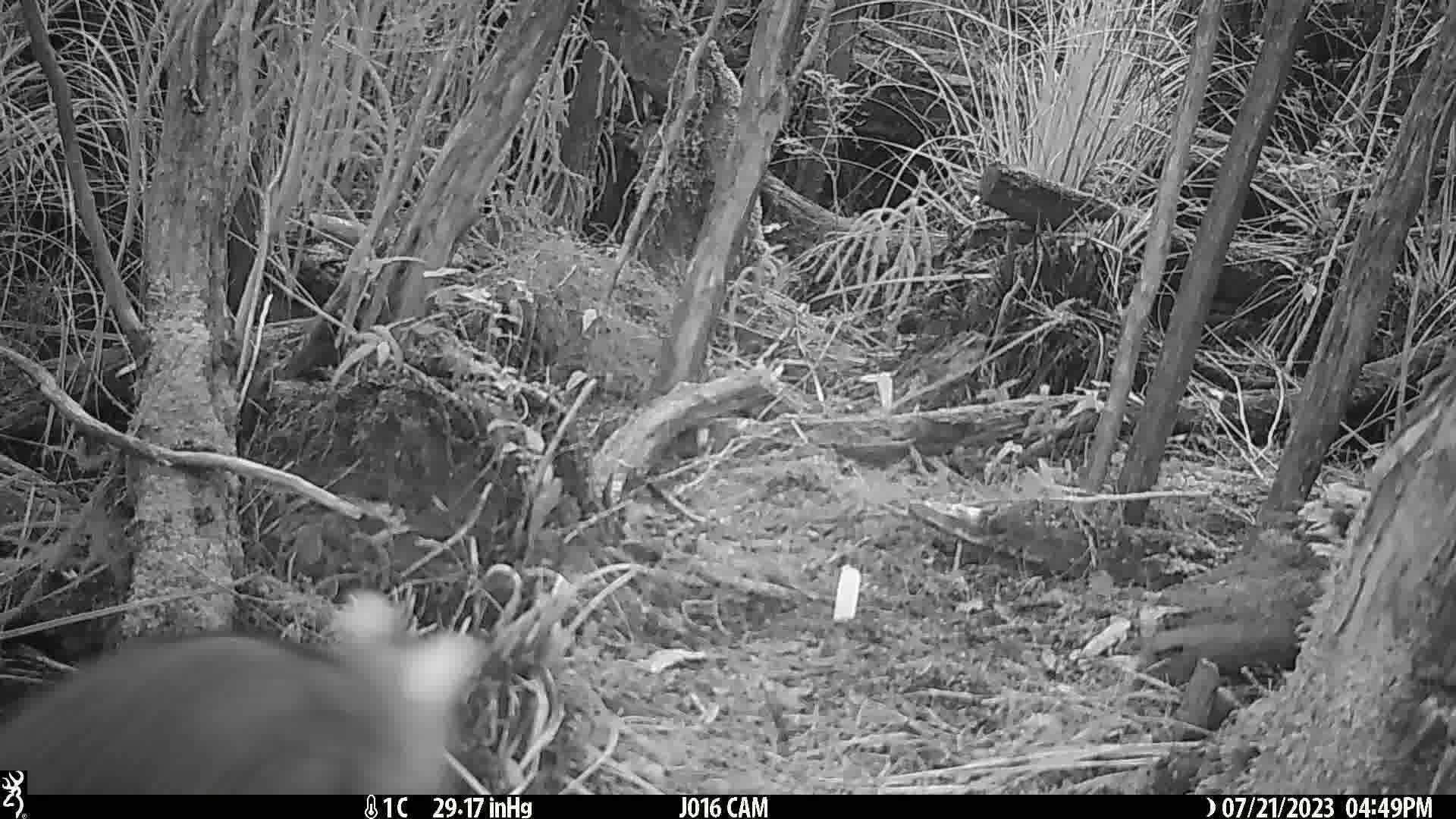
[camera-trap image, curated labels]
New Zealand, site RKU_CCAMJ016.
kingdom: Animalia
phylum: Chordata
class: Mammalia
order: Diprotodontia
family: Phalangeridae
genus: Trichosurus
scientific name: Trichosurus vulpecula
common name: common brushtail possum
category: possum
Possum (common brushtail possum) (Trichosurus vulpecula).